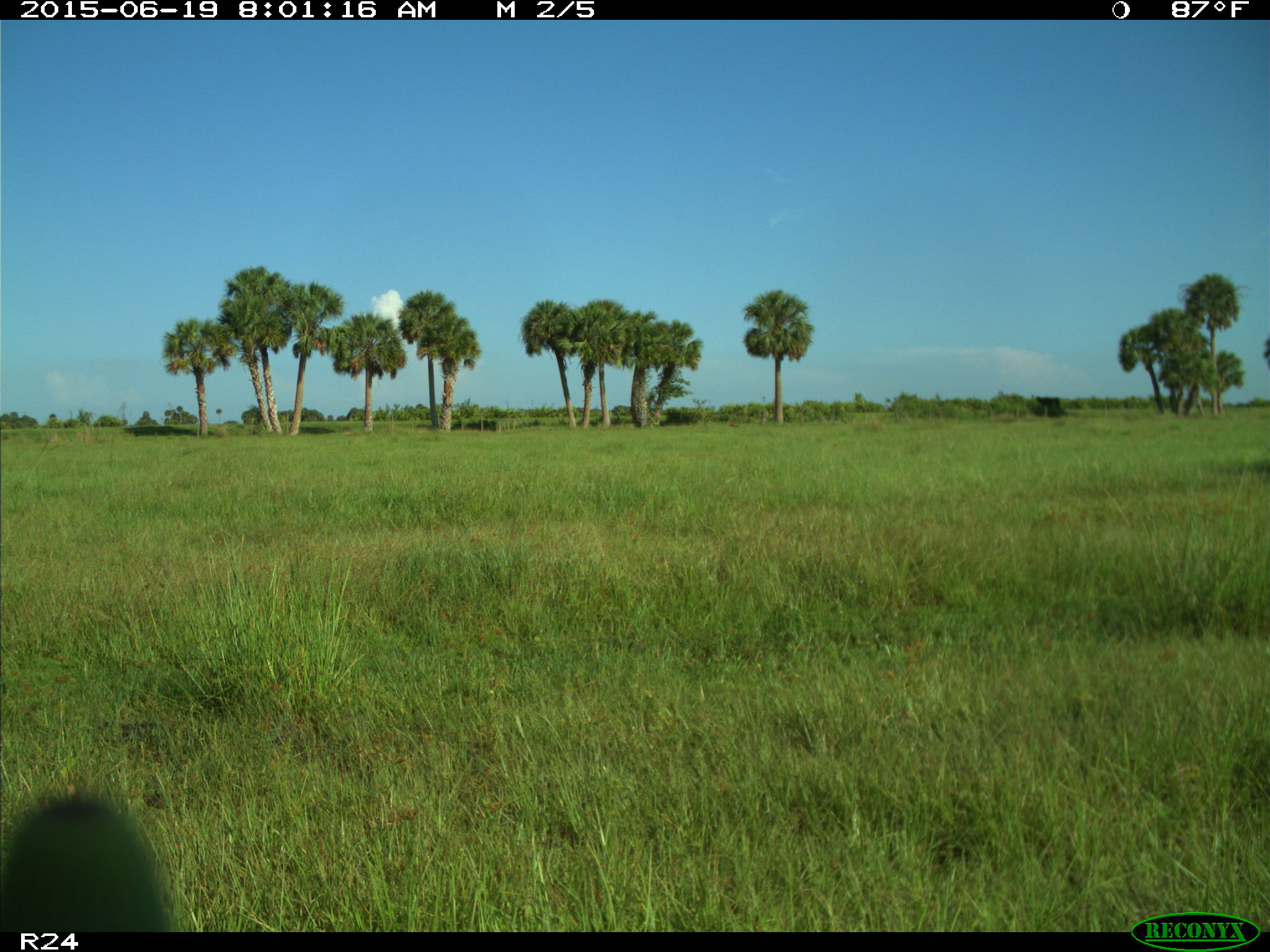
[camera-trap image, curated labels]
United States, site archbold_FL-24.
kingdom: Animalia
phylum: Chordata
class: Mammalia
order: Artiodactyla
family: Bovidae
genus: Bos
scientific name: Bos taurus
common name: domestic cow